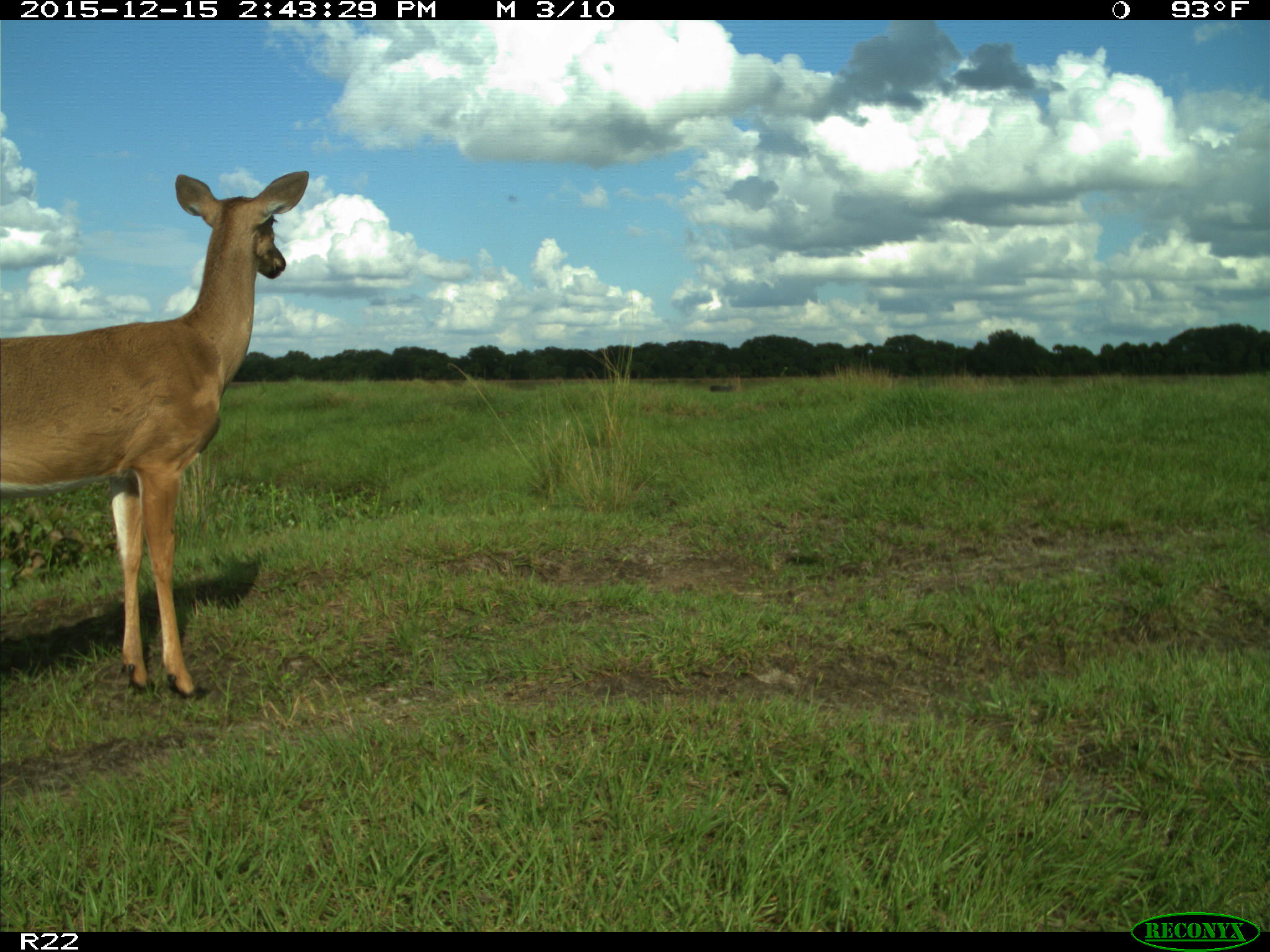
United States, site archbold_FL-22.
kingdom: Animalia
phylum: Chordata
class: Mammalia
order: Artiodactyla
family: Cervidae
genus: Odocoileus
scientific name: Odocoileus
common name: deer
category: unidentified deer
Unidentified deer (deer) (Odocoileus).